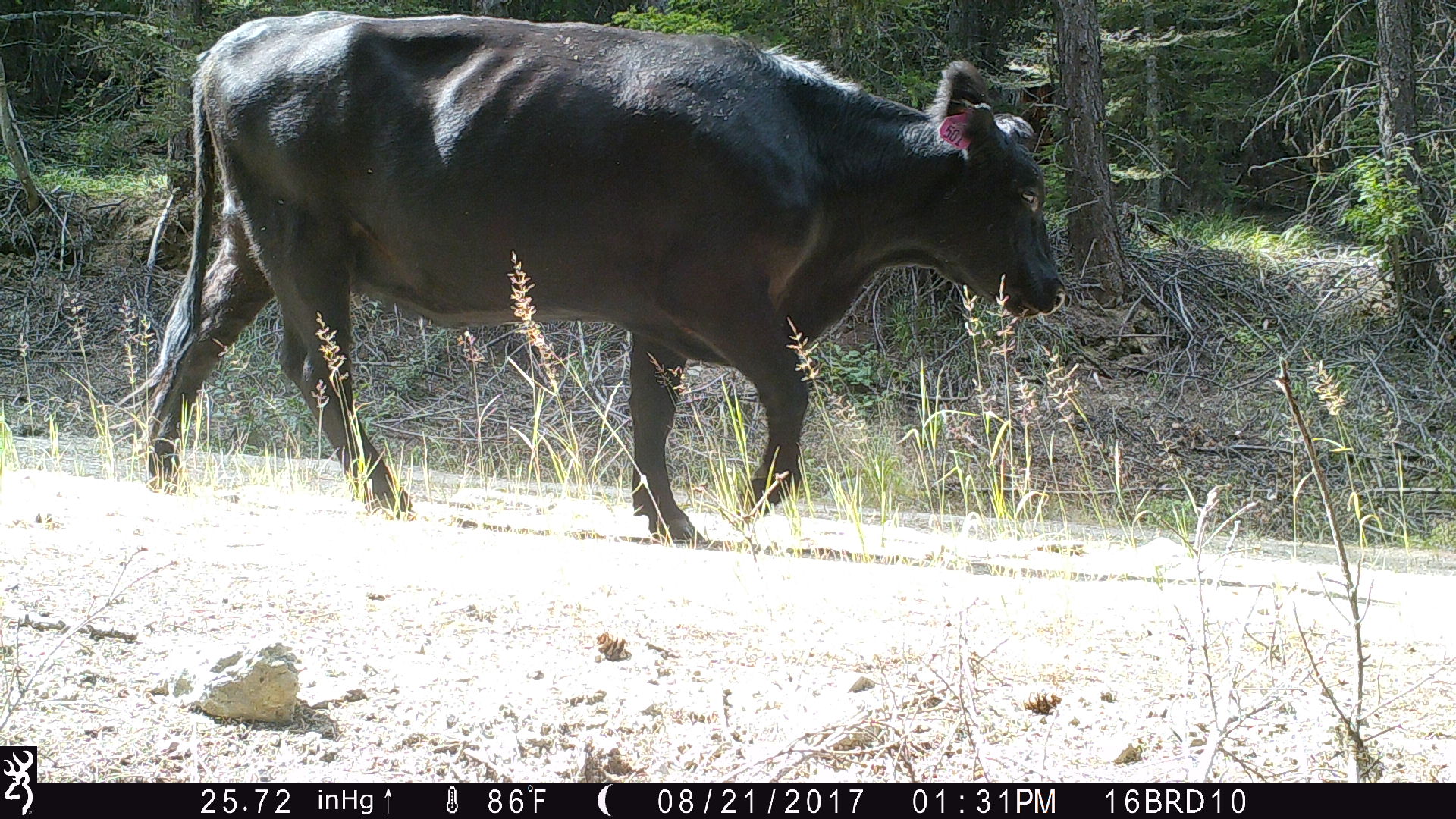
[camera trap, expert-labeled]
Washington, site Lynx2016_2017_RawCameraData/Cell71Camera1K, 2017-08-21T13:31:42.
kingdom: Animalia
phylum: Chordata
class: Mammalia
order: Artiodactyla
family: Bovidae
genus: Bos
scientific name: Bos taurus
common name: domestic cattle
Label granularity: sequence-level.